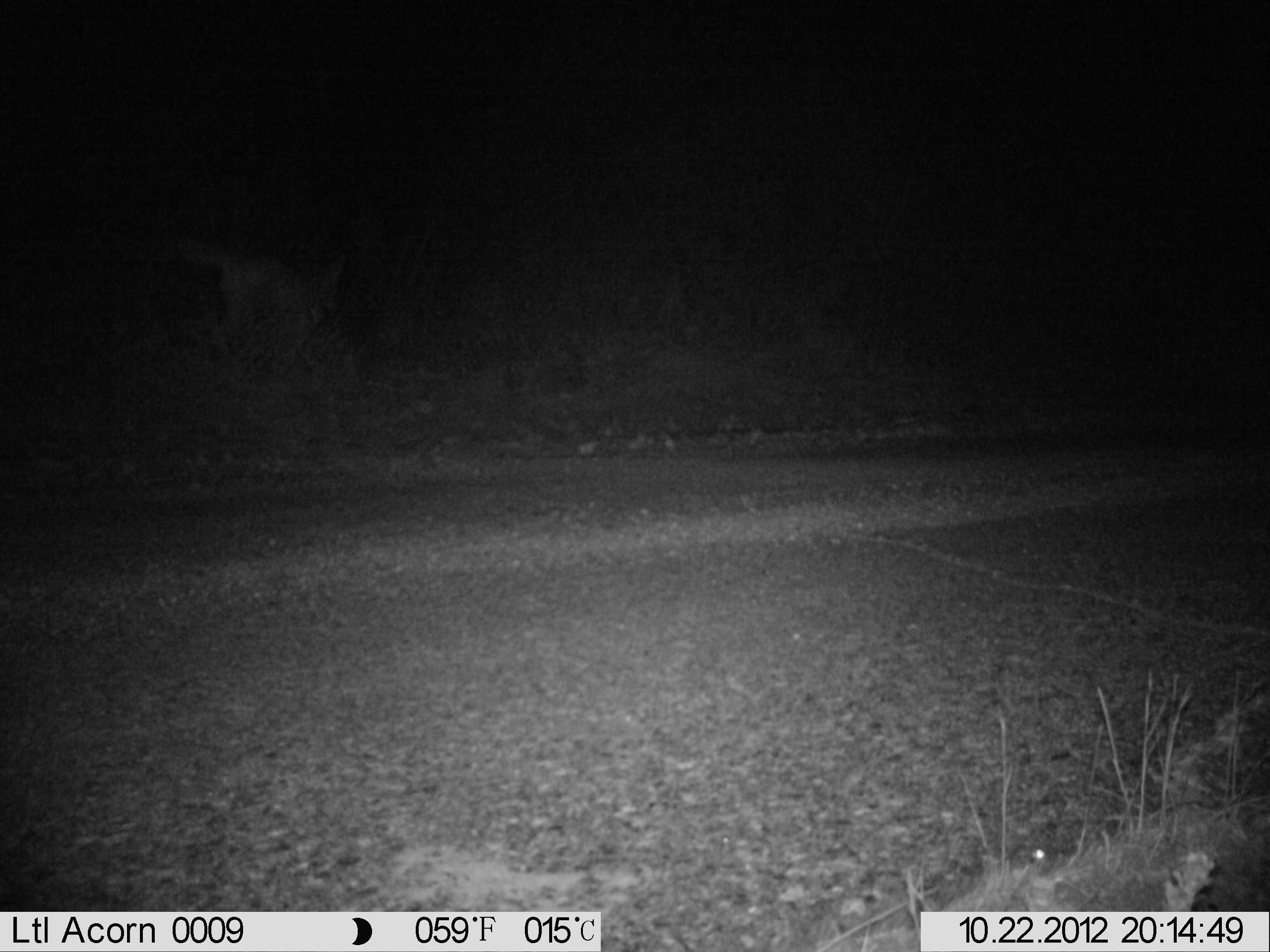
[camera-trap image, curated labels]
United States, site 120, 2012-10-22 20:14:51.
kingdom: Animalia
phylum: Chordata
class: Mammalia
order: Carnivora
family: Canidae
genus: Canis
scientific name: Canis latrans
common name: coyote